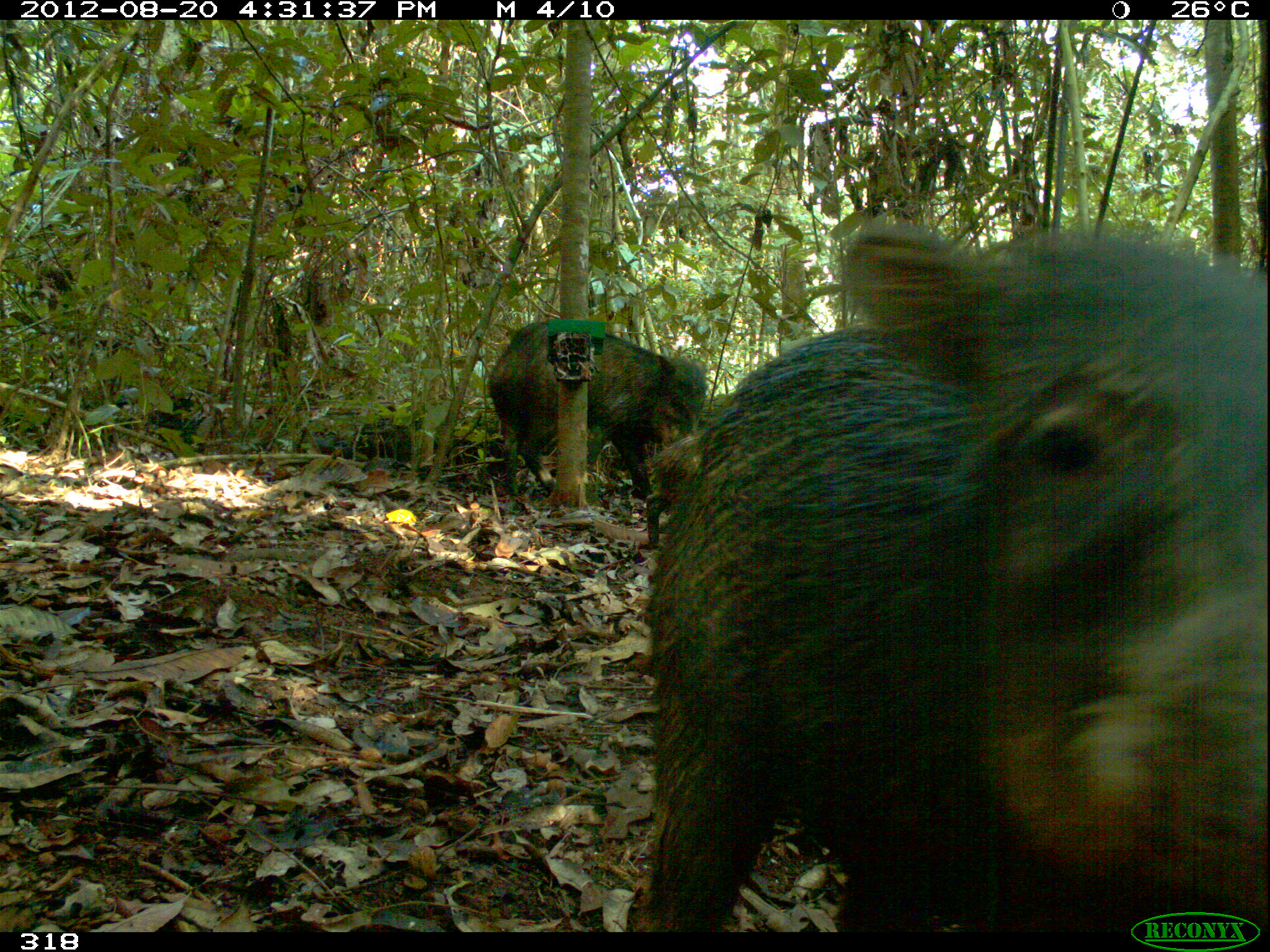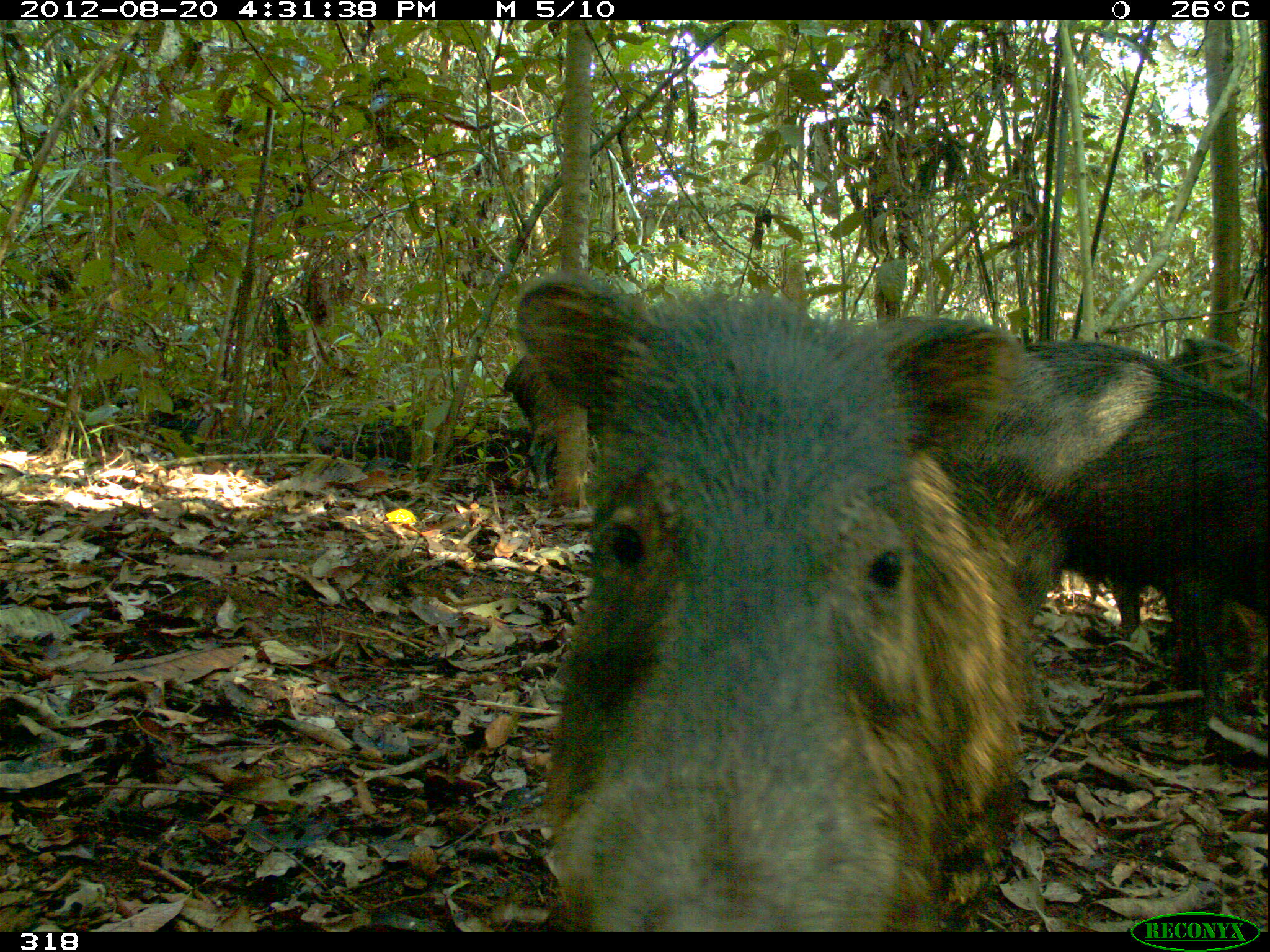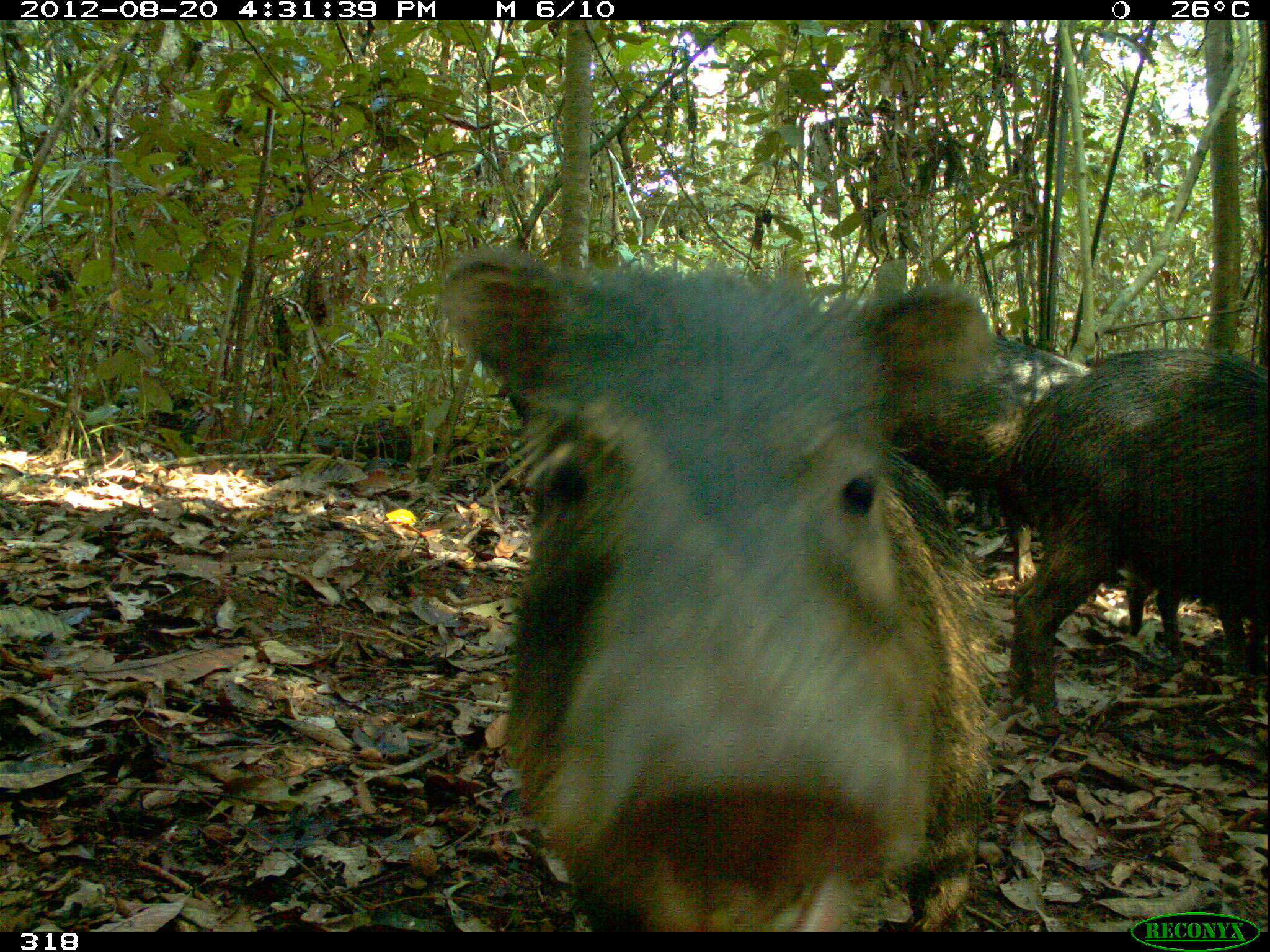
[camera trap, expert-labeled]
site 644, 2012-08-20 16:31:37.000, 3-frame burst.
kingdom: Animalia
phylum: Chordata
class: Mammalia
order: Artiodactyla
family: Tayassuidae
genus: Tayassu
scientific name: Tayassu pecari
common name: white-lipped peccary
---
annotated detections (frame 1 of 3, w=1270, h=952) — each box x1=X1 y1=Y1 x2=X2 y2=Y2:
tayassu pecari: x1=651 y1=220 x2=1270 y2=932; x1=487 y1=318 x2=708 y2=497; x1=640 y1=426 x2=698 y2=545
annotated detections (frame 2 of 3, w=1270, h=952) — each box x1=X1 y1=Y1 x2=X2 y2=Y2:
tayassu pecari: x1=514 y1=271 x2=1021 y2=931; x1=981 y1=342 x2=1266 y2=733; x1=1065 y1=337 x2=1259 y2=636; x1=504 y1=352 x2=597 y2=495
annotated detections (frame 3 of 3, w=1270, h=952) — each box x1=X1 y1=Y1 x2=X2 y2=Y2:
tayassu pecari: x1=430 y1=250 x2=991 y2=930; x1=1009 y1=347 x2=1262 y2=728; x1=896 y1=335 x2=1093 y2=584